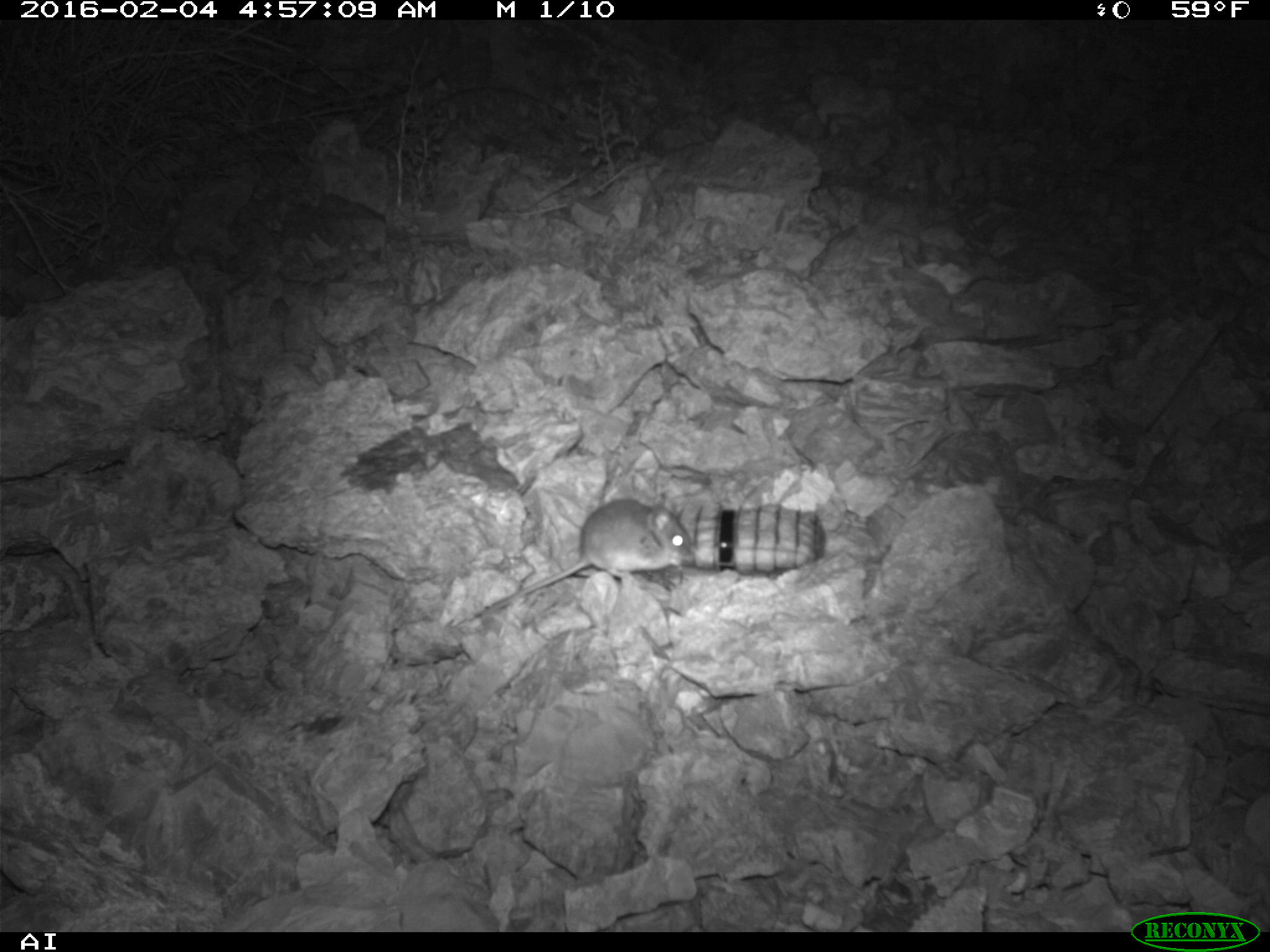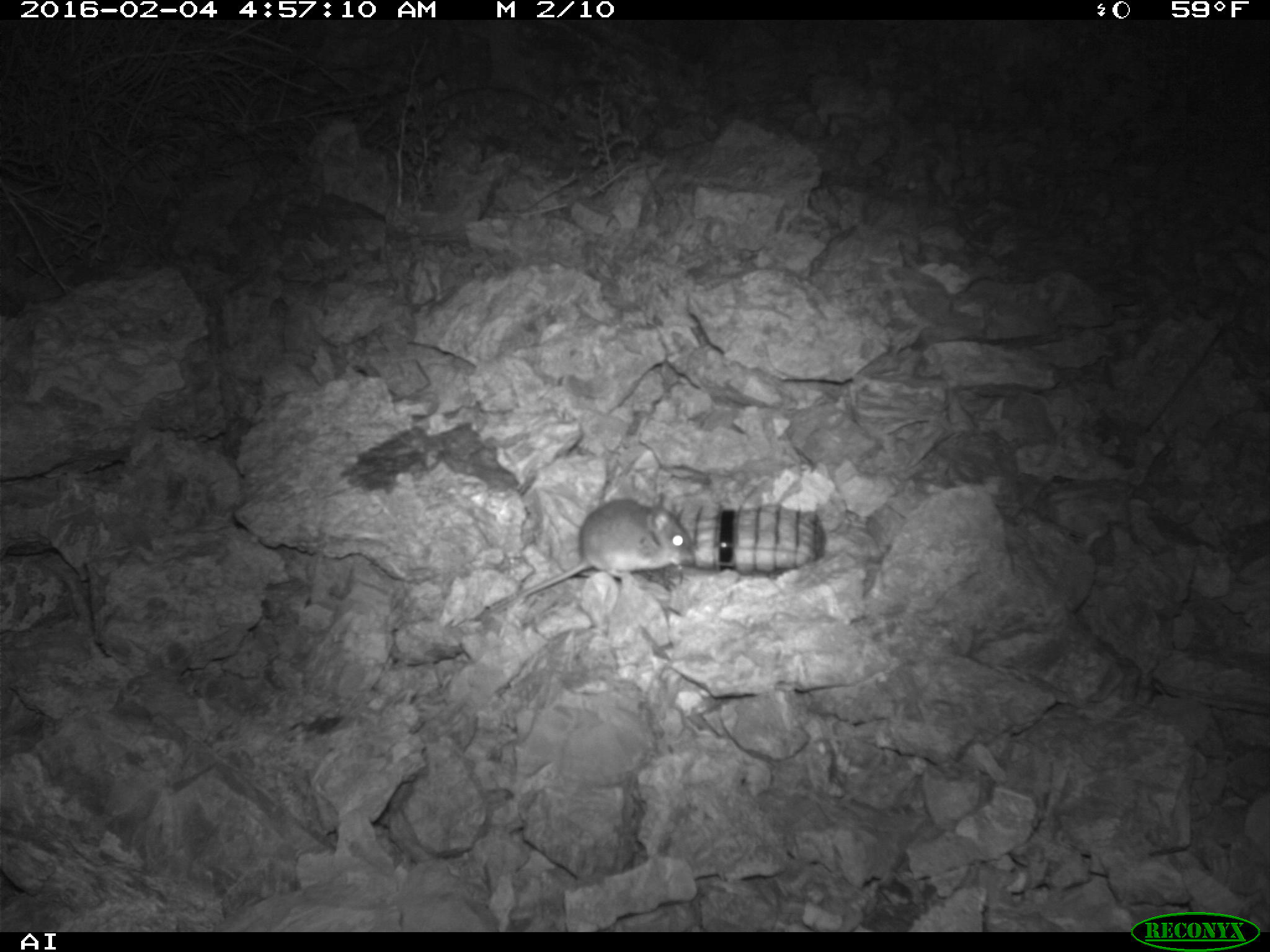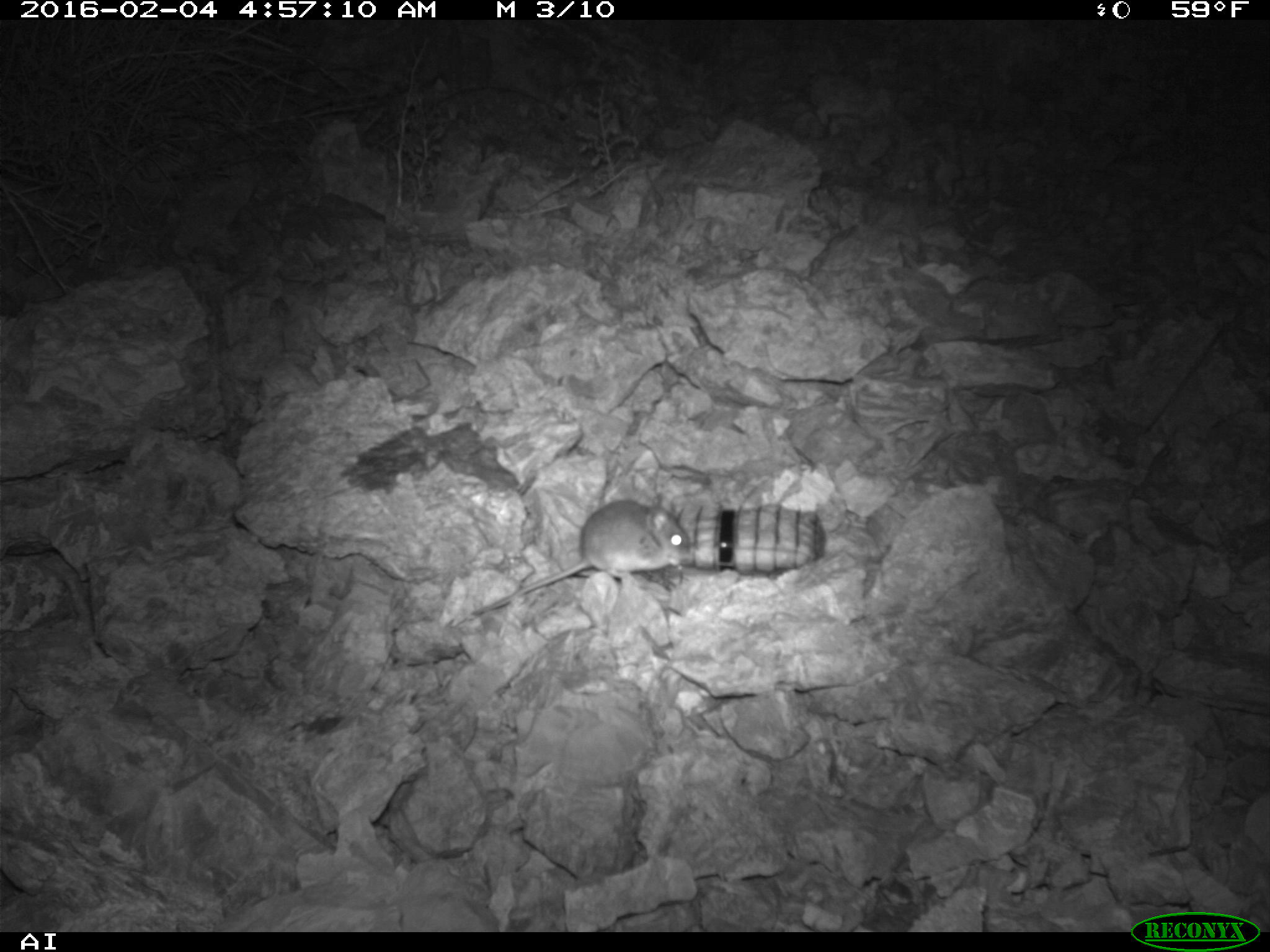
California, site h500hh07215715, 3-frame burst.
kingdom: Animalia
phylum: Chordata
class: Mammalia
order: Rodentia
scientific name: Rodentia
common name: rodent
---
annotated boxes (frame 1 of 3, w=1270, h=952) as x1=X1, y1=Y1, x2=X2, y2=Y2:
rodent: x1=477, y1=497, x2=696, y2=619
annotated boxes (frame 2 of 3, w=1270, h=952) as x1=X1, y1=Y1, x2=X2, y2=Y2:
rodent: x1=490, y1=493, x2=694, y2=614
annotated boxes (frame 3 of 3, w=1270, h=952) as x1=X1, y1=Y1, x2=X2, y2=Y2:
rodent: x1=465, y1=498, x2=693, y2=619